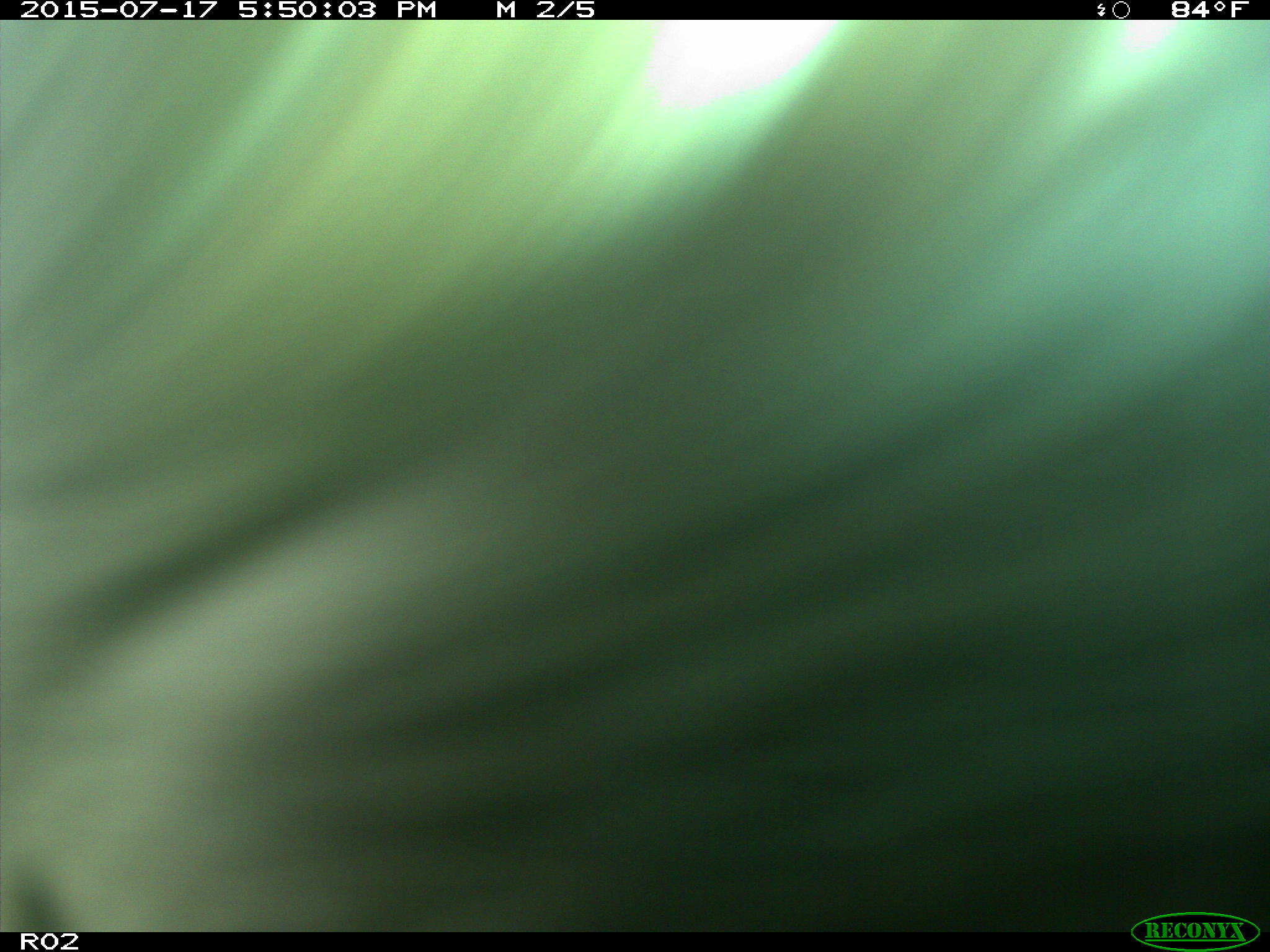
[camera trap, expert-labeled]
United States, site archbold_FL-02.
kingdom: Animalia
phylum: Chordata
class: Mammalia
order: Artiodactyla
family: Bovidae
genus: Bos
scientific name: Bos taurus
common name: domestic cow